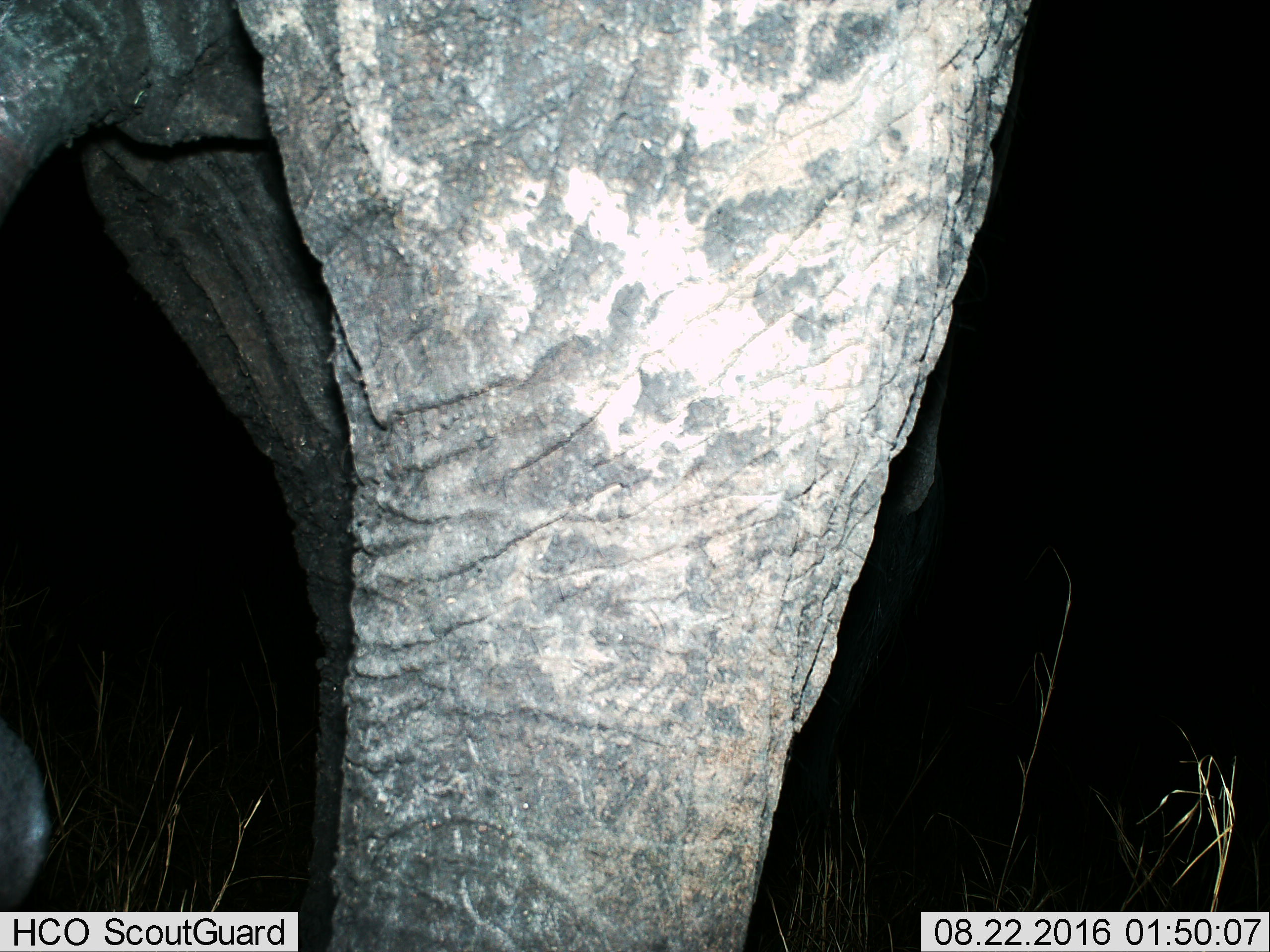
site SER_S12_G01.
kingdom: Animalia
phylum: Chordata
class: Mammalia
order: Proboscidea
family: Elephantidae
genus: Loxodonta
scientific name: Loxodonta africana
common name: african bush elephant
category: elephant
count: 1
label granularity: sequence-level